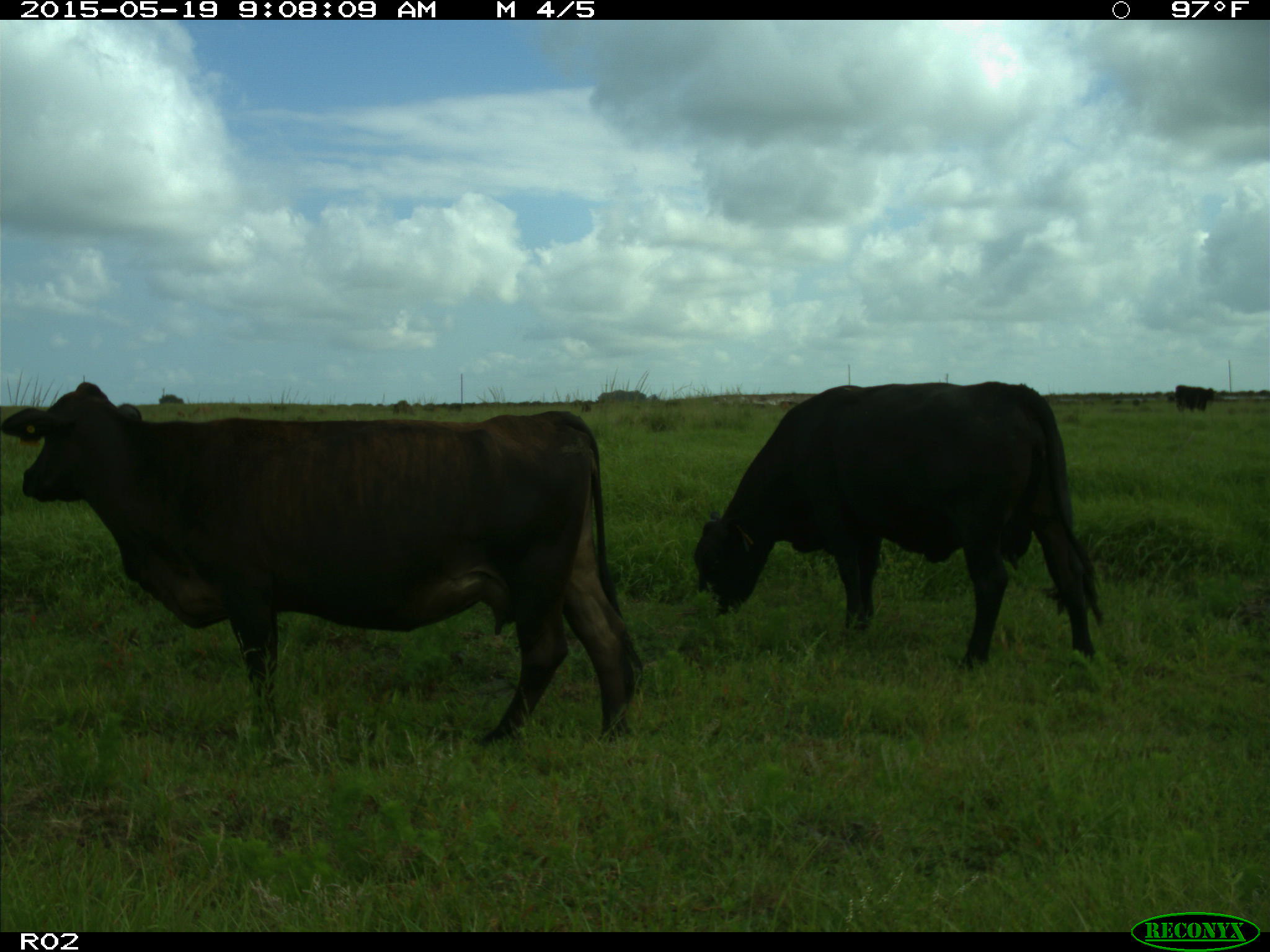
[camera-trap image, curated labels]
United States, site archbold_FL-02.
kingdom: Animalia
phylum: Chordata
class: Mammalia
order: Artiodactyla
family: Bovidae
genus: Bos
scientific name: Bos taurus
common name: domestic cow